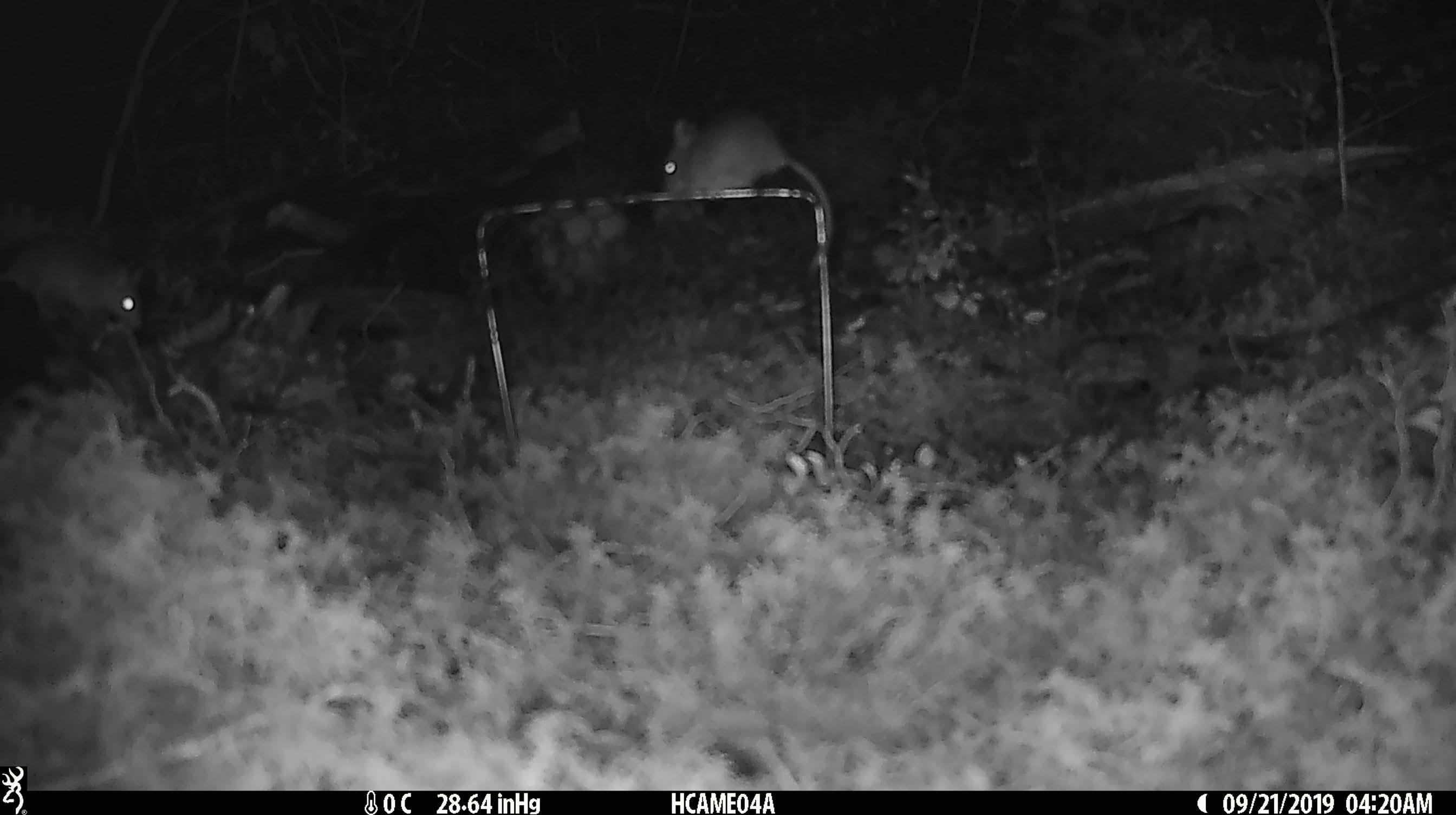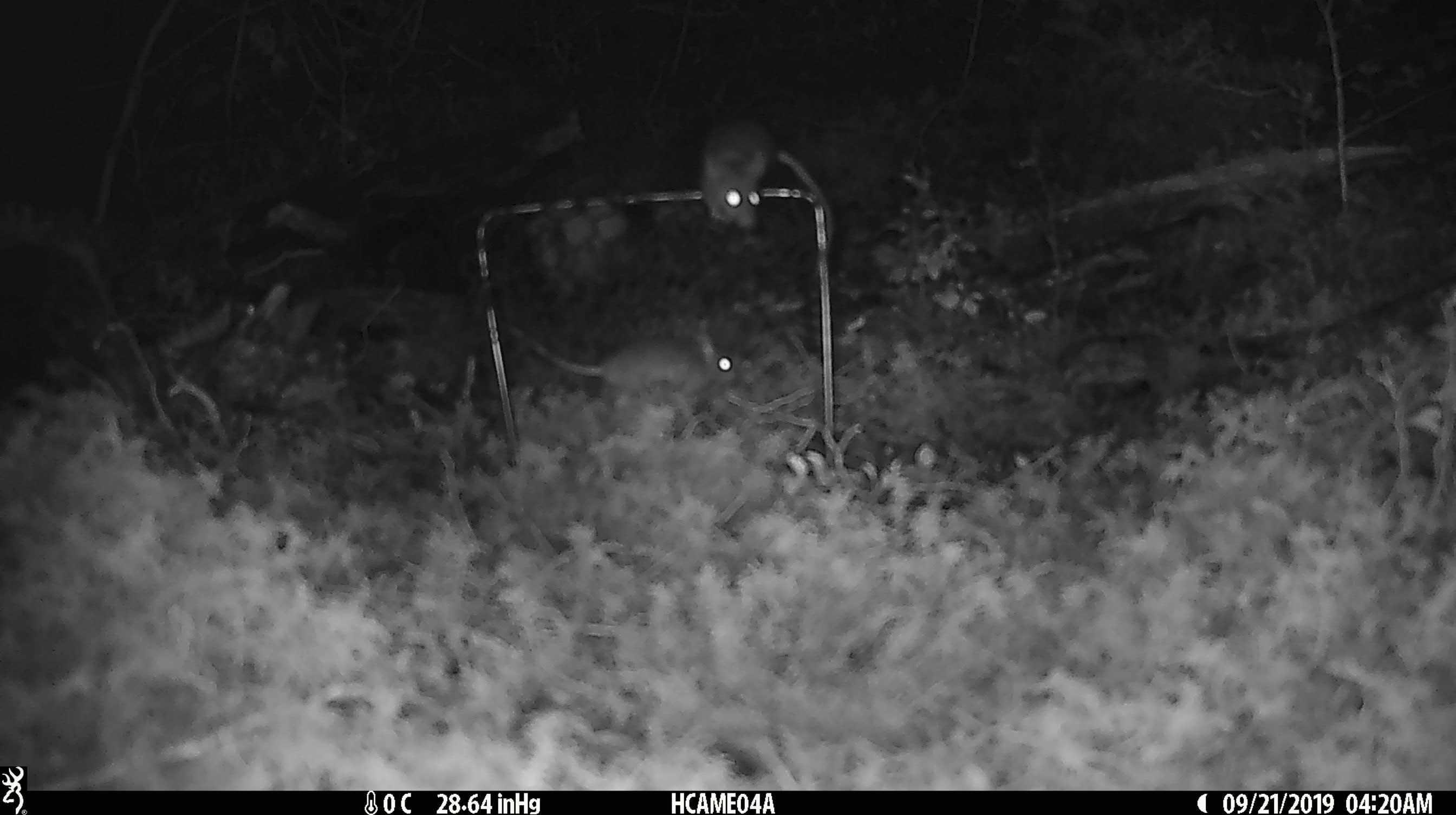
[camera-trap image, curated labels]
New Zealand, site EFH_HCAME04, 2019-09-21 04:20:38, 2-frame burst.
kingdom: Animalia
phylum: Chordata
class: Mammalia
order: Rodentia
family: Muridae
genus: Mus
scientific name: Mus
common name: mouse